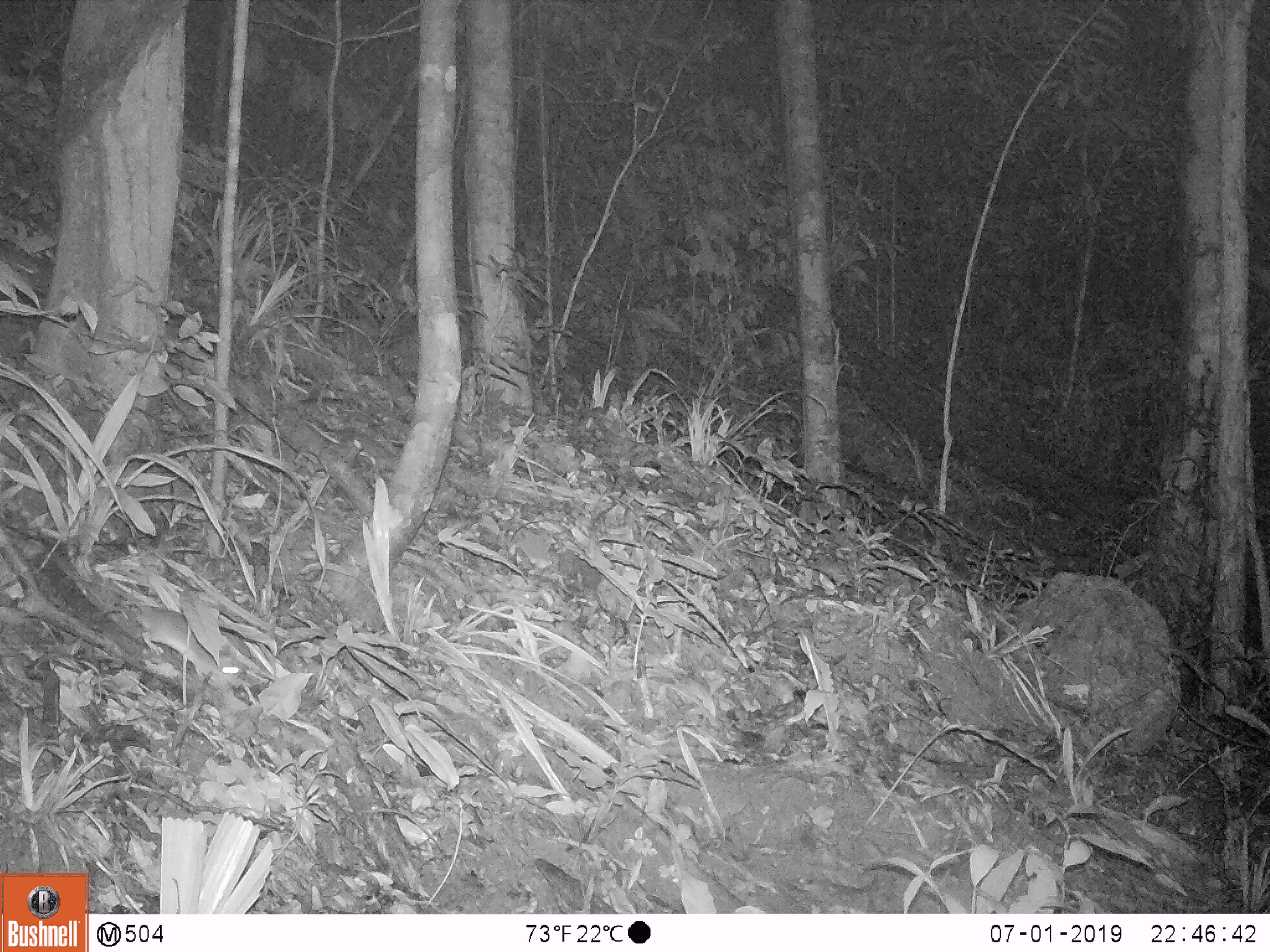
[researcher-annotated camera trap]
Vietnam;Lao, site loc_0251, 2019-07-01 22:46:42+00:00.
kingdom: Animalia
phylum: Chordata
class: Mammalia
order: Rodentia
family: Muridae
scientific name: Muridae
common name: old-world mice and rats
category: unidentified murid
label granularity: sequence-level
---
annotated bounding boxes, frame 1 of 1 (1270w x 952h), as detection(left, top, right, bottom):
unidentified murid: detection(109, 582, 241, 692)